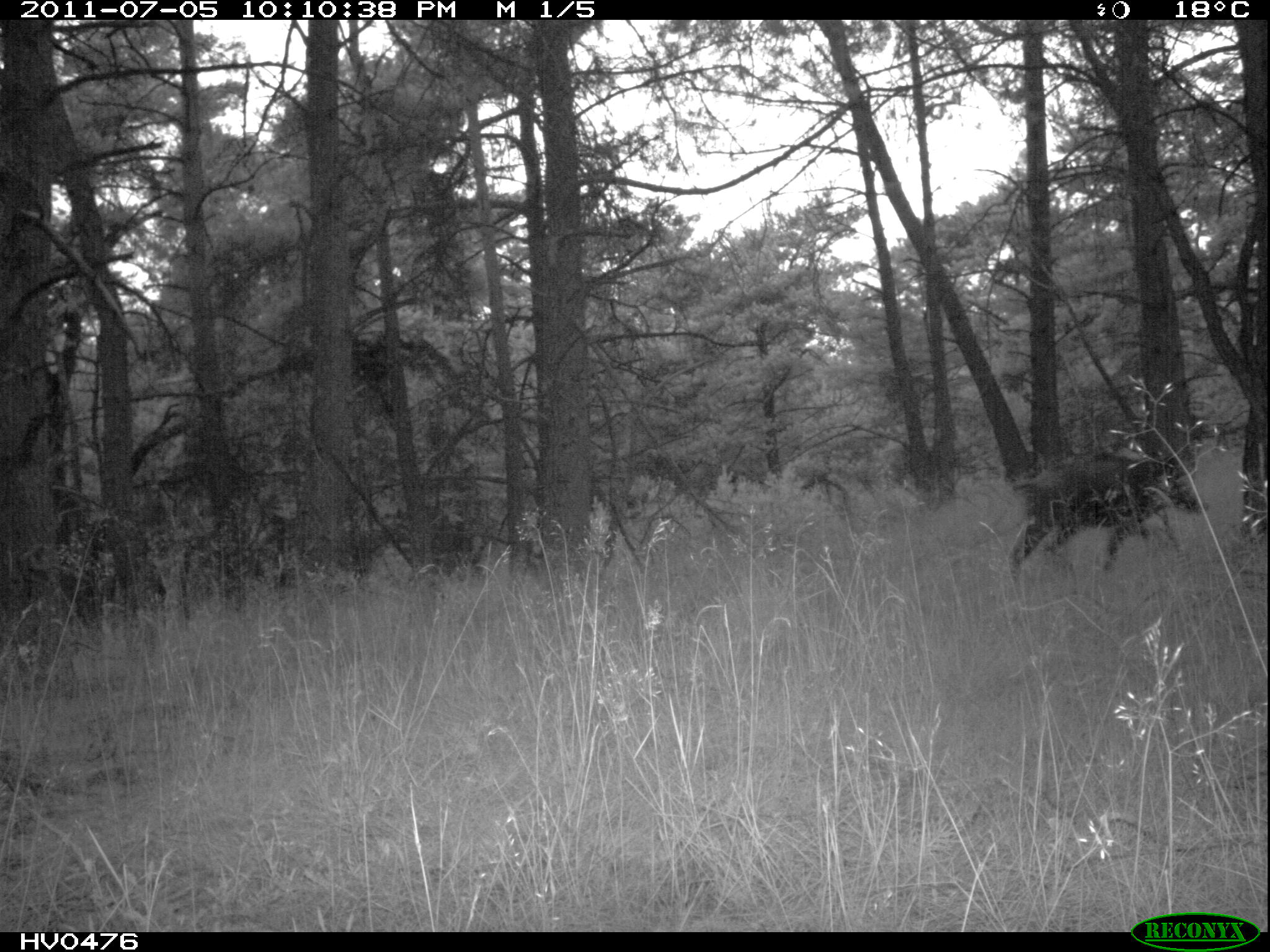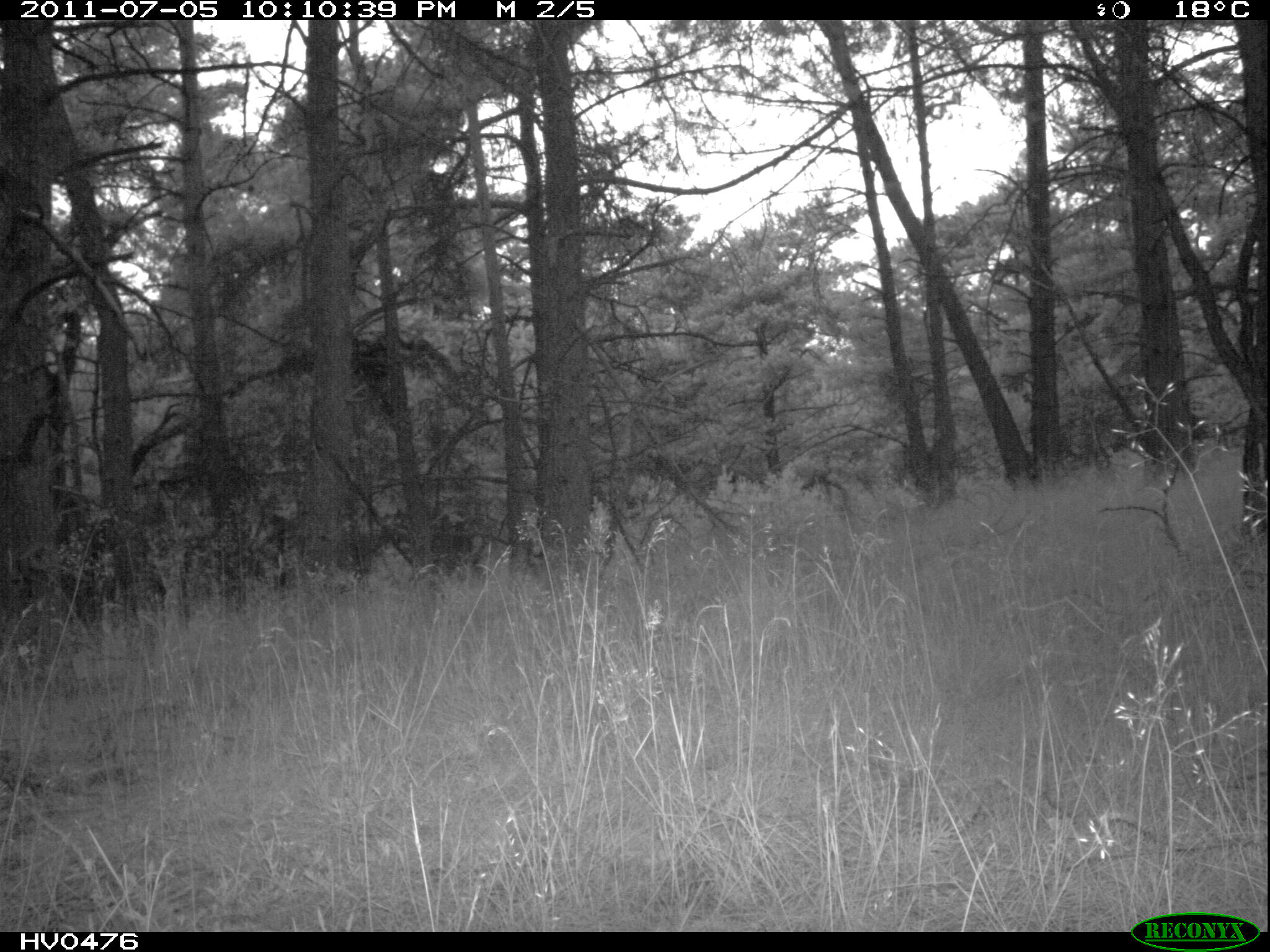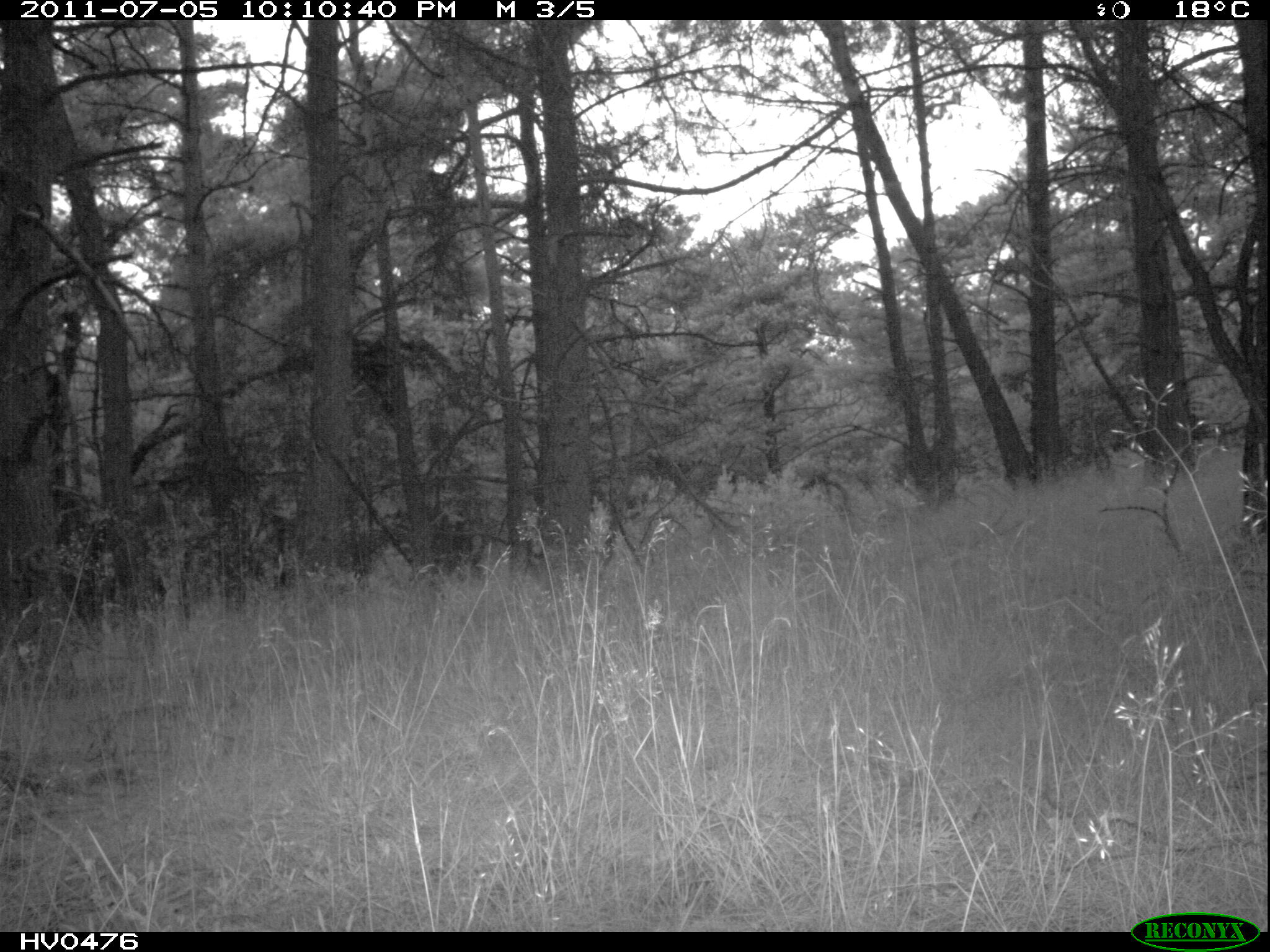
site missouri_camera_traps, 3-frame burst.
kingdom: Animalia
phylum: Chordata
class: Mammalia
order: Artiodactyla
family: Suidae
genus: Sus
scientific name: Sus scrofa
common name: wild boar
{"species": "wild boar (Sus scrofa)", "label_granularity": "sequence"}